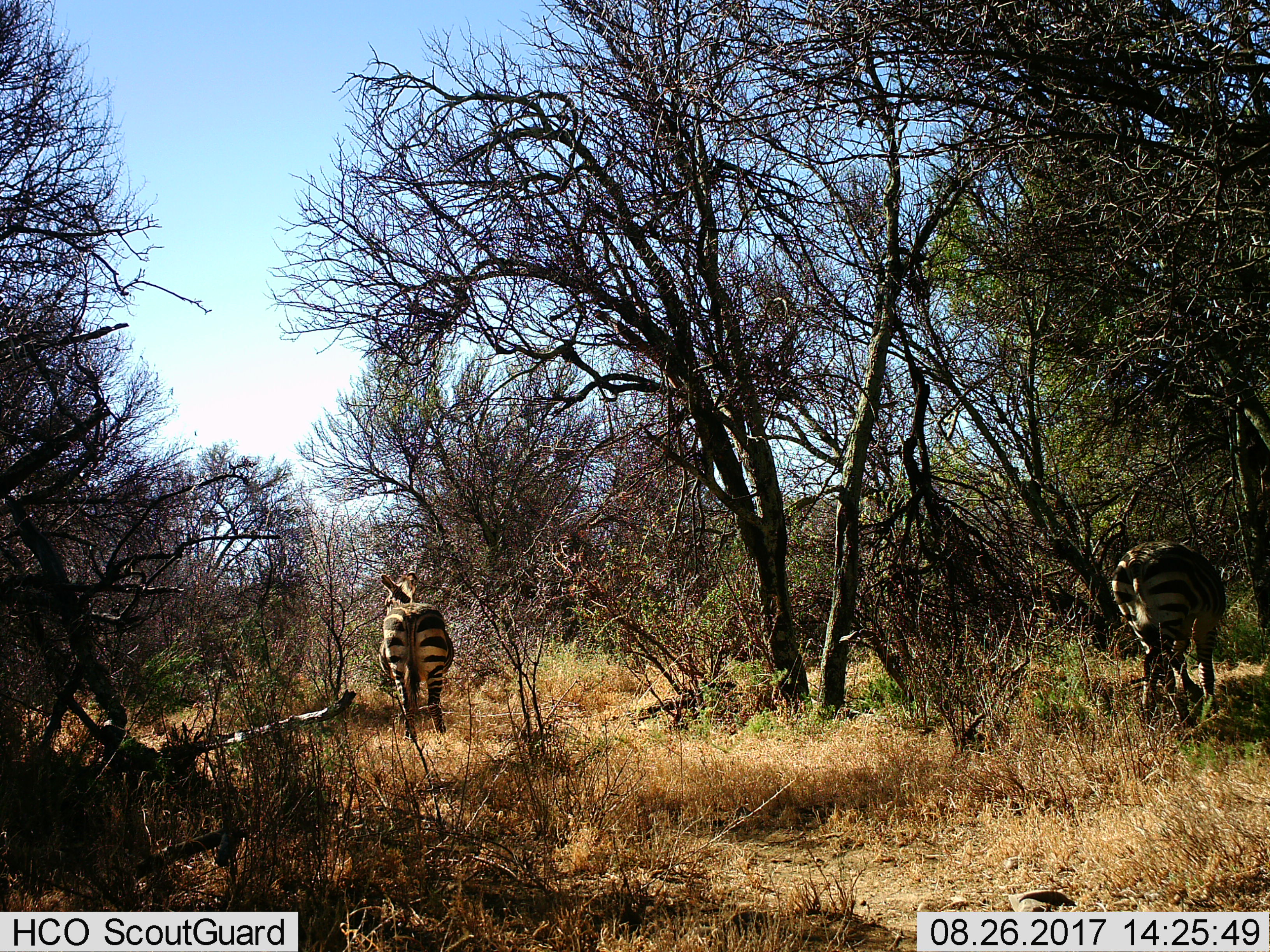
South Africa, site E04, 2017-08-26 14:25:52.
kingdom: Animalia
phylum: Chordata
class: Mammalia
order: Perissodactyla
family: Equidae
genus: Equus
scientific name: Equus zebra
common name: mountain zebra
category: zebramountain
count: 2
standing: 75%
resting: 12%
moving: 38%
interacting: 0%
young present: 0%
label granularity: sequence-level